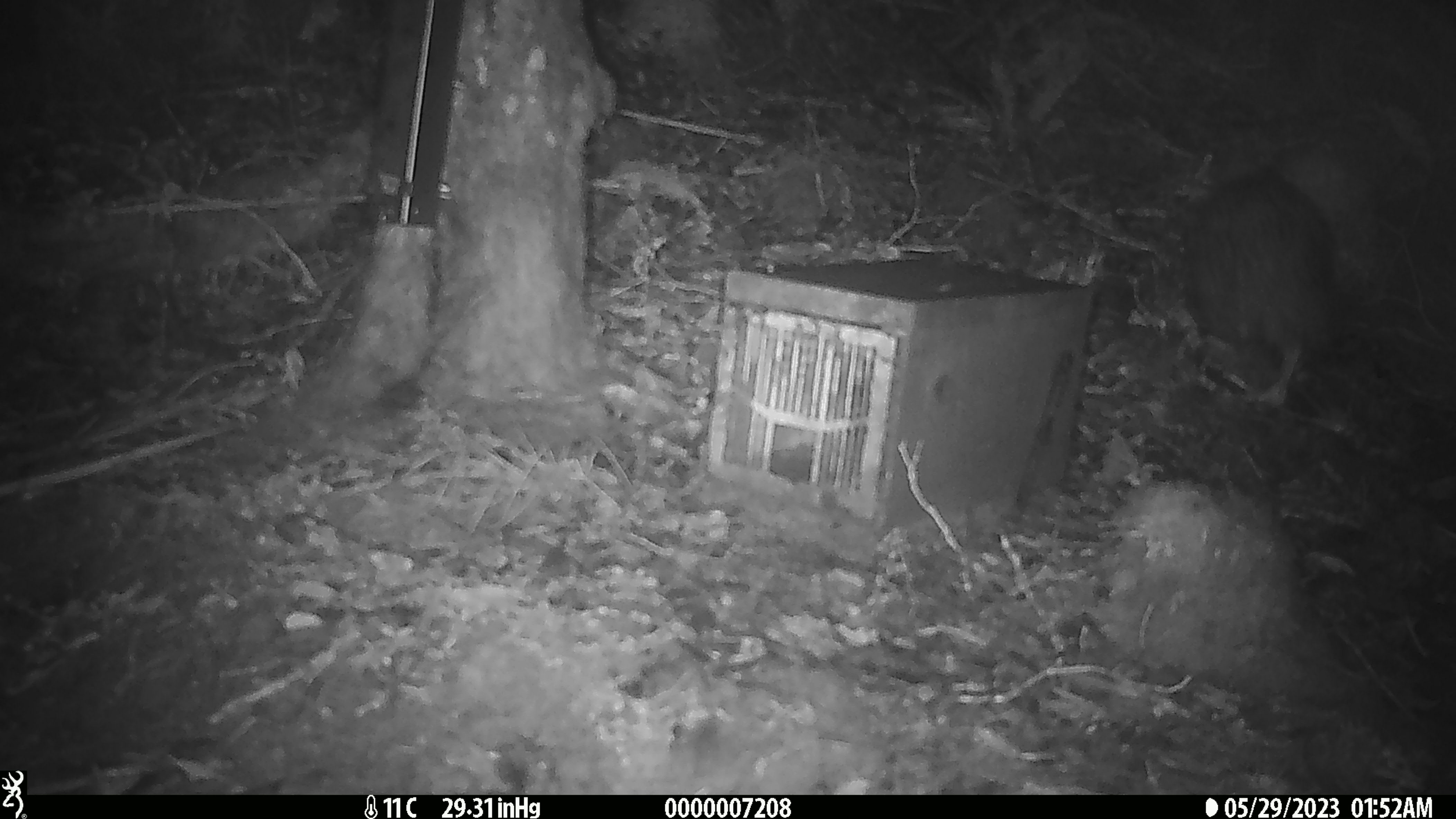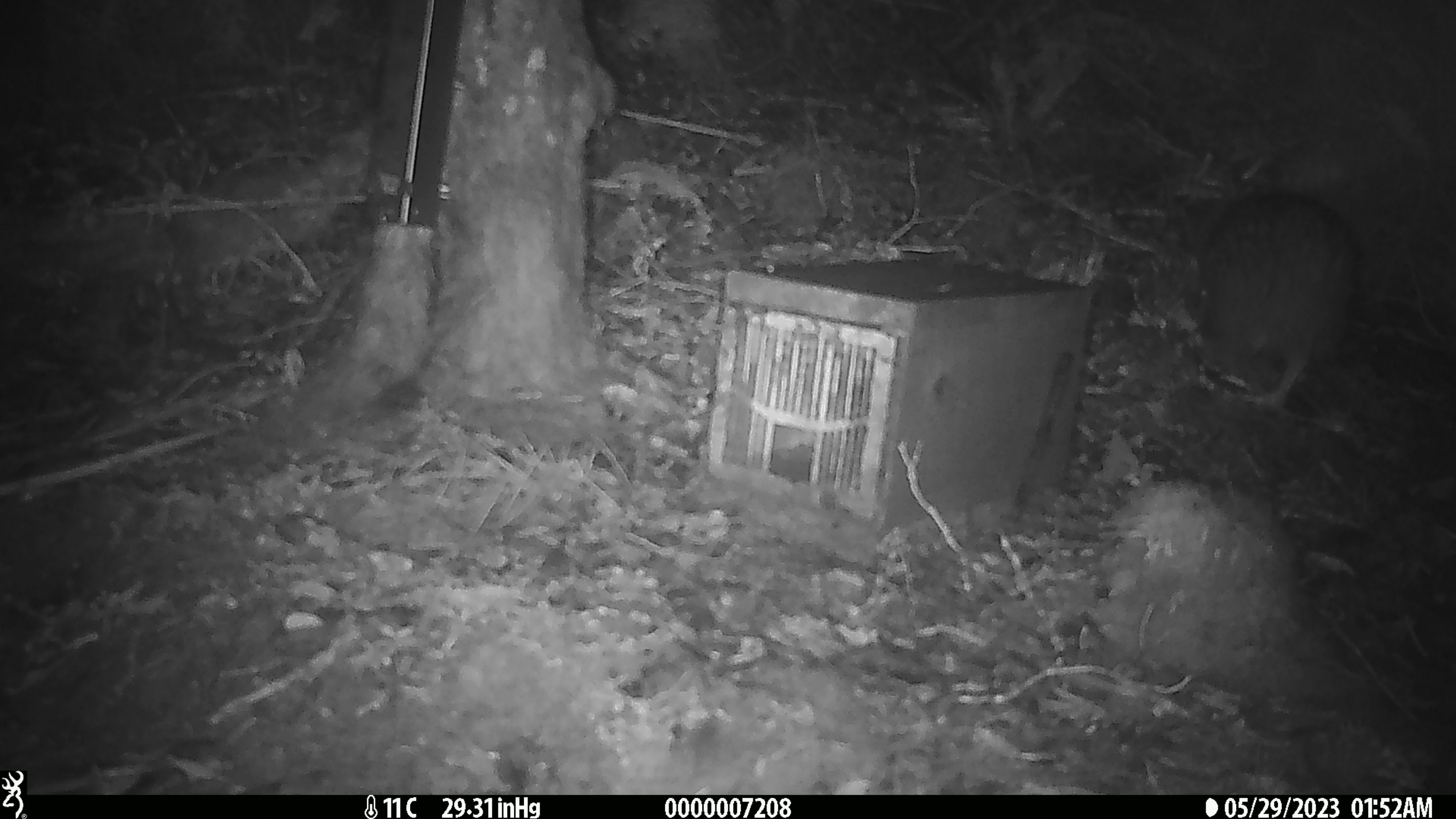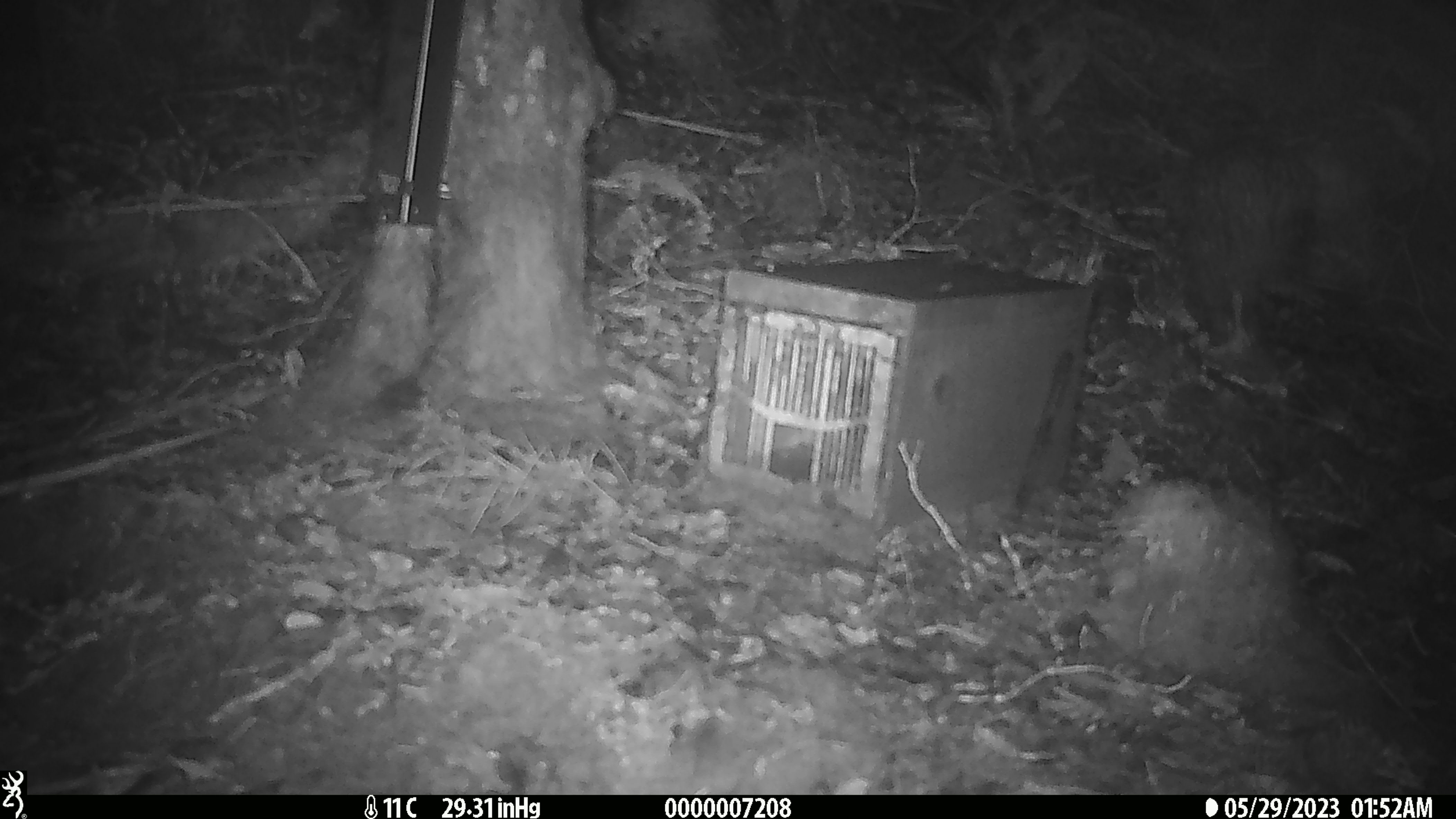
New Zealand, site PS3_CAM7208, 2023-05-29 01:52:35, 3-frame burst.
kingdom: Animalia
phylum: Chordata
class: Aves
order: Apterygiformes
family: Apterygidae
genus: Apteryx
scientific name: Apteryx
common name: kiwi